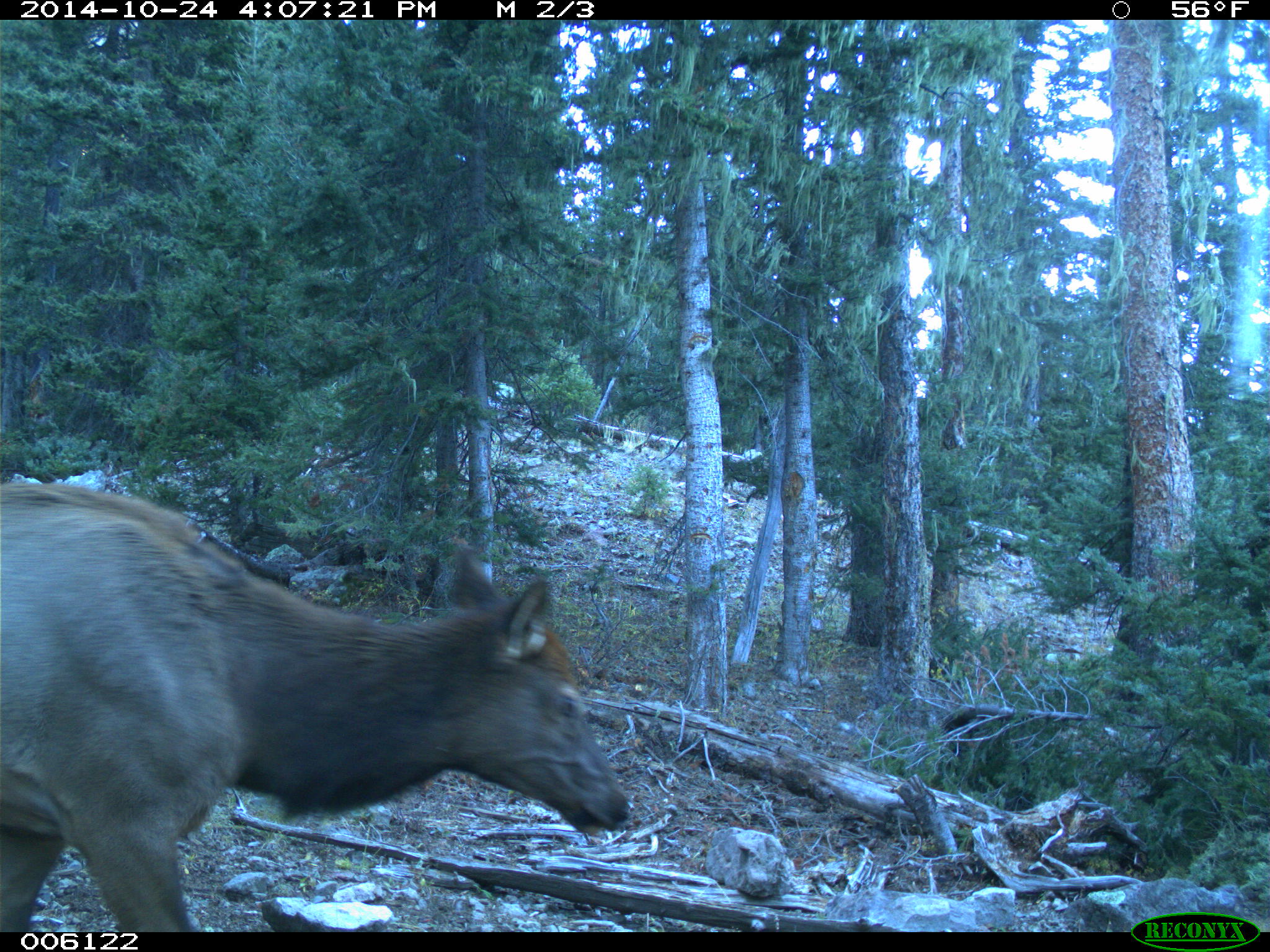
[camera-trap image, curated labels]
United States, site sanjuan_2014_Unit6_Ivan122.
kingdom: Animalia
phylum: Chordata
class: Mammalia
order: Artiodactyla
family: Cervidae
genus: Cervus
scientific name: Cervus elaphus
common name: red deer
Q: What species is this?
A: Cervus elaphus (red deer).